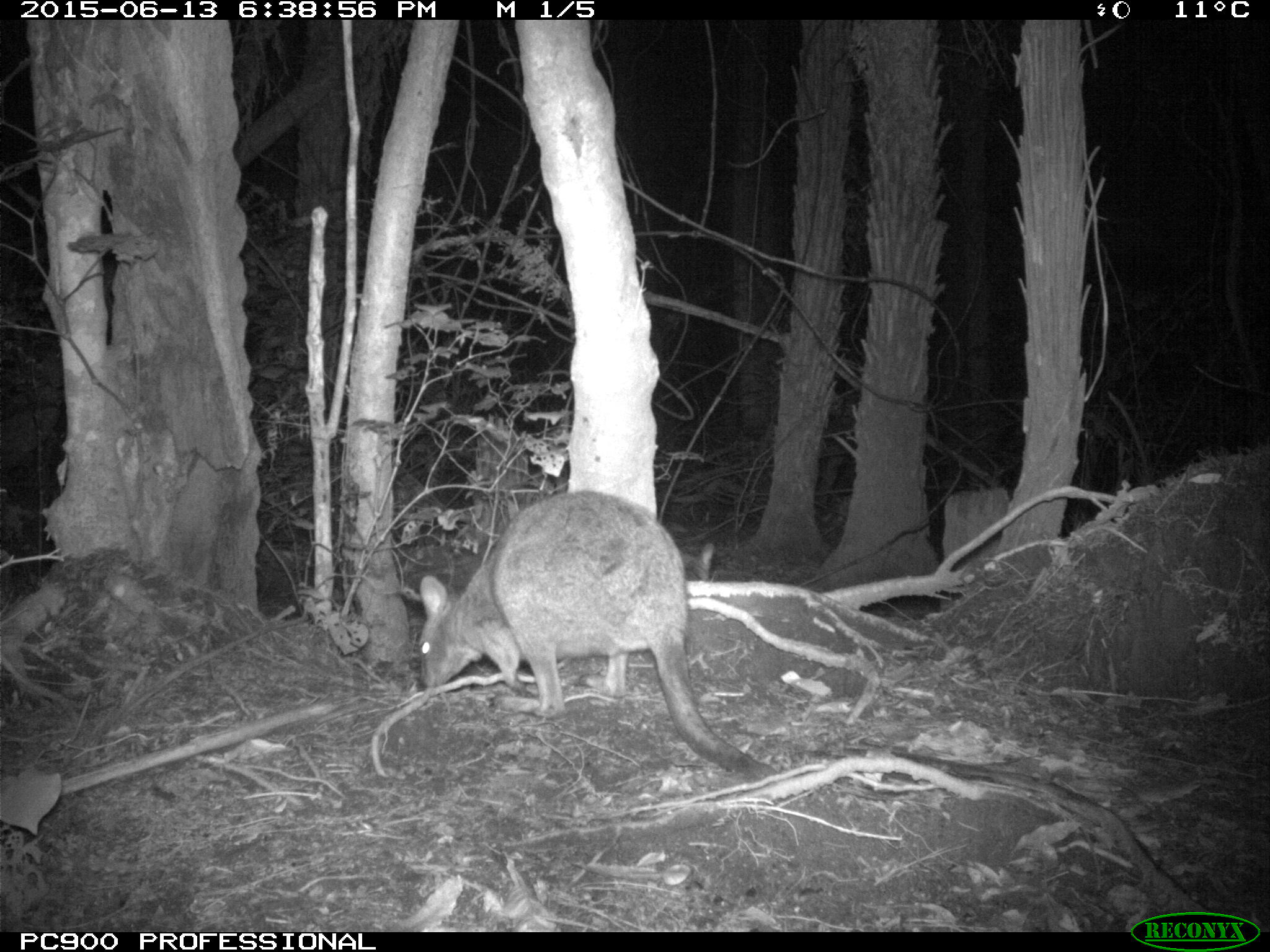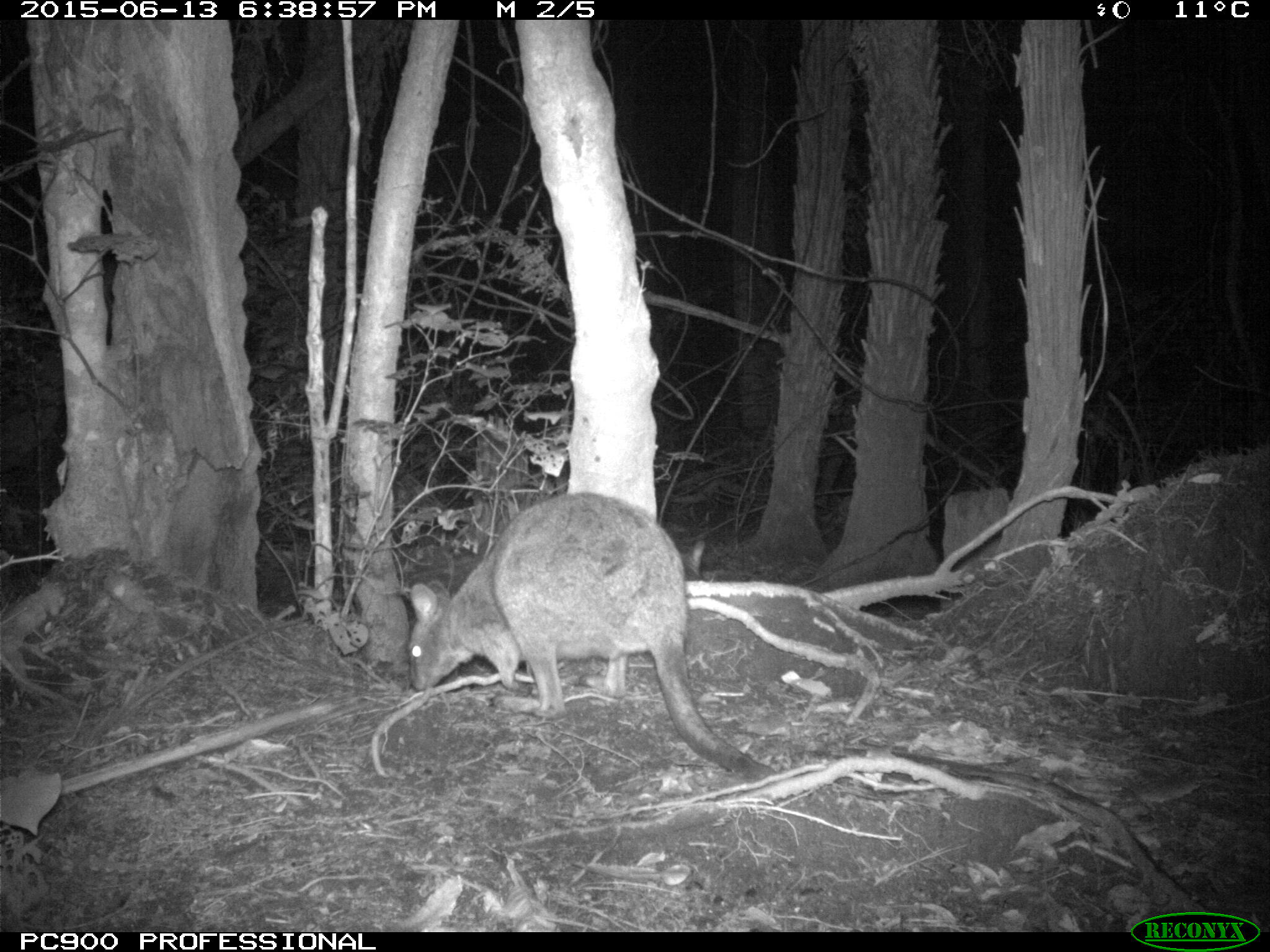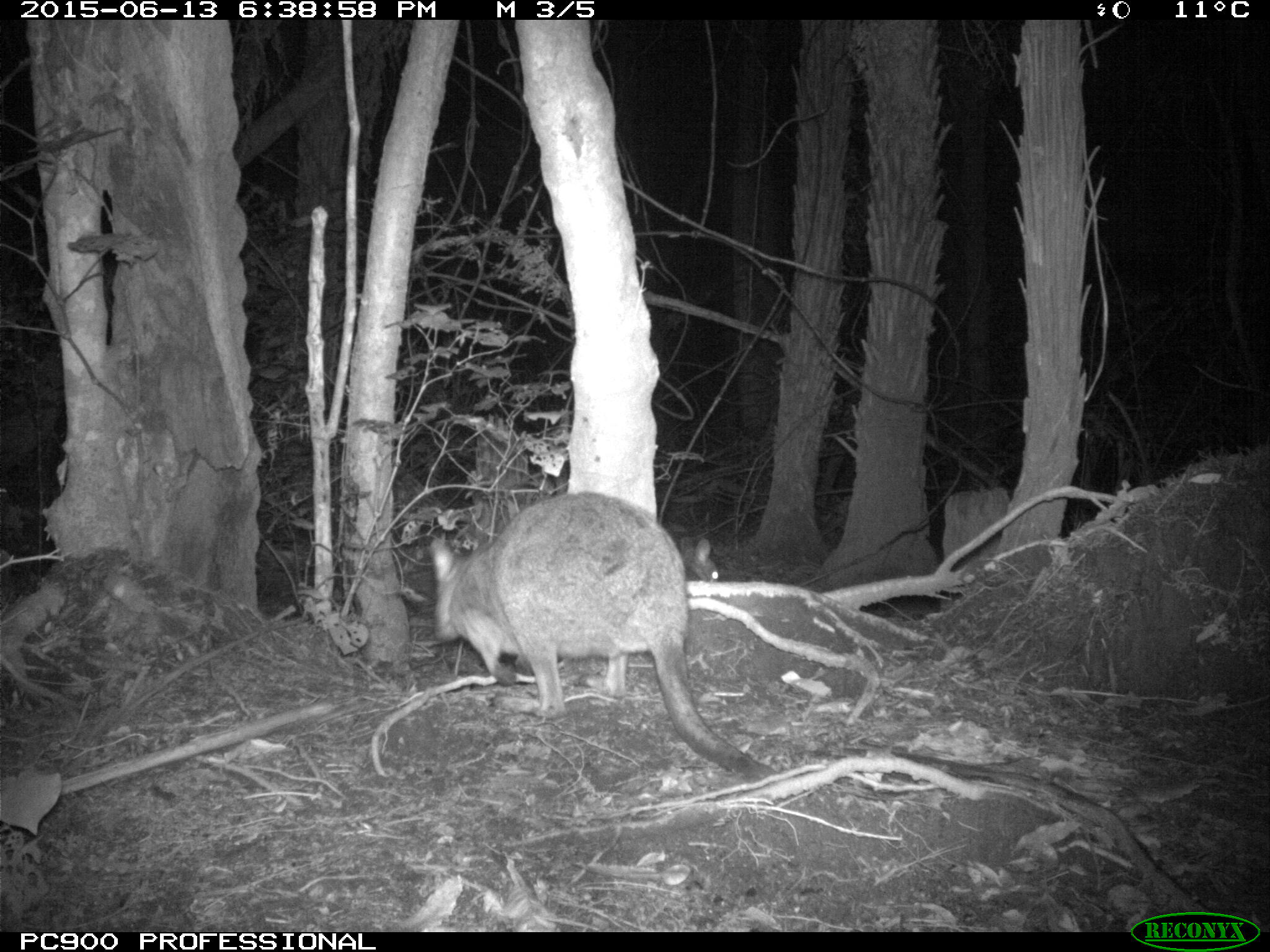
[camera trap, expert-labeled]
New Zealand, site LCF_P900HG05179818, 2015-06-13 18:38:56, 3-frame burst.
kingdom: Animalia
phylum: Chordata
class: Mammalia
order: Diprotodontia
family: Macropodidae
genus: Notamacropus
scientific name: Notamacropus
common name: wallaby